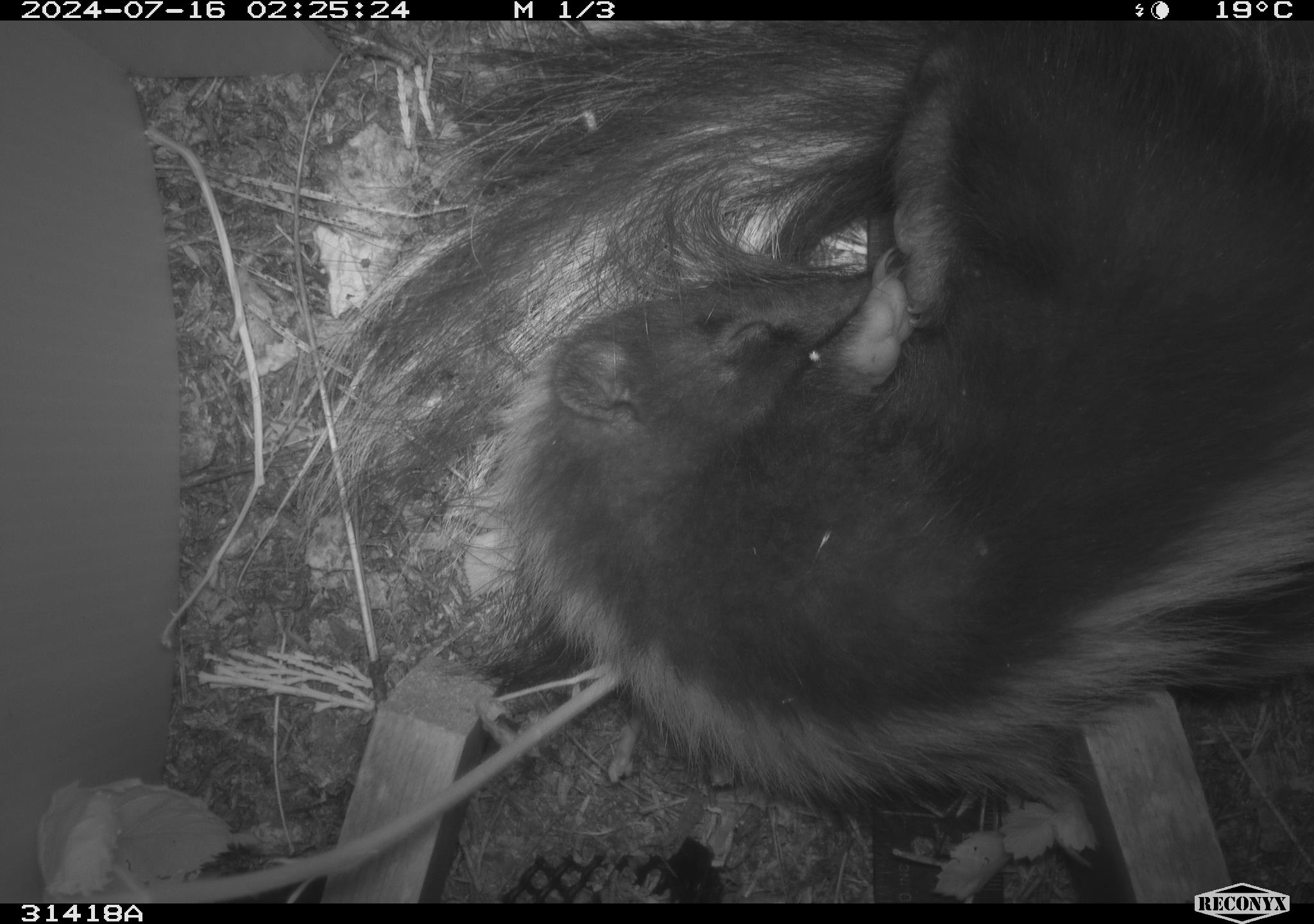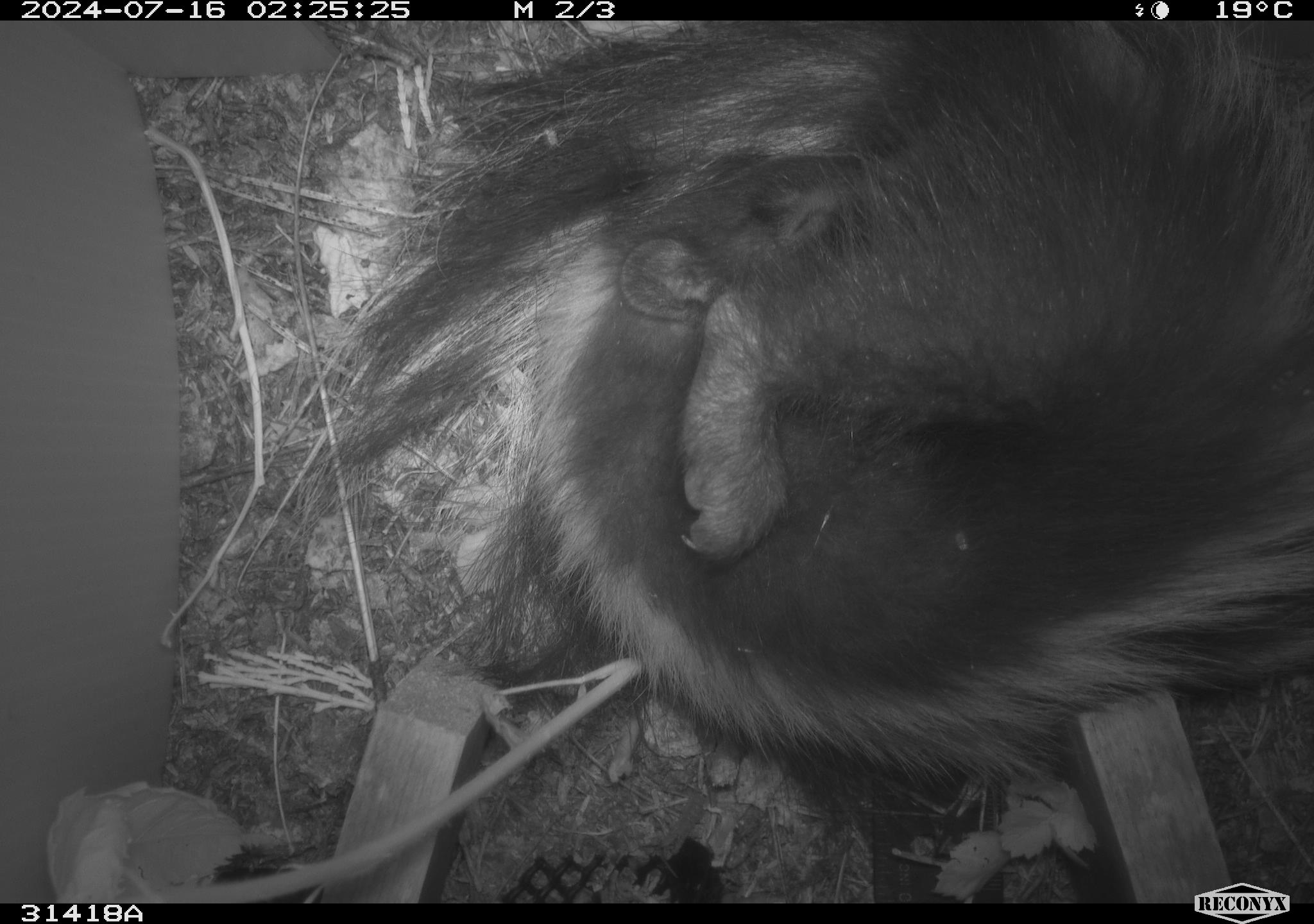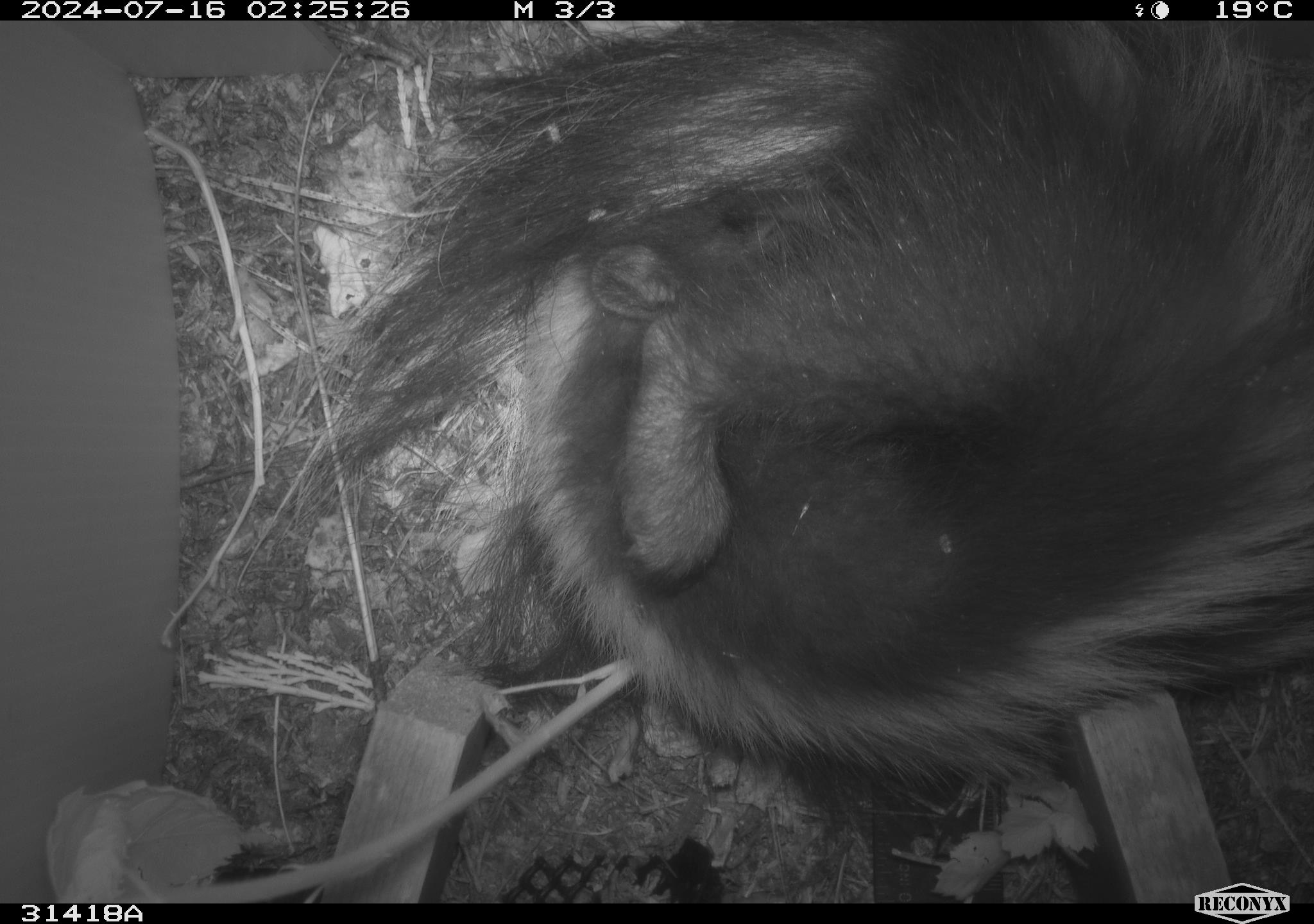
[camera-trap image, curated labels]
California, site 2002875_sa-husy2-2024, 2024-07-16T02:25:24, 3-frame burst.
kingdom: Animalia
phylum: Chordata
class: Mammalia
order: Carnivora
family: Mephitidae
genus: Mephitis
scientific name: Mephitis mephitis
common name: striped skunk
Striped skunk (Mephitis mephitis).